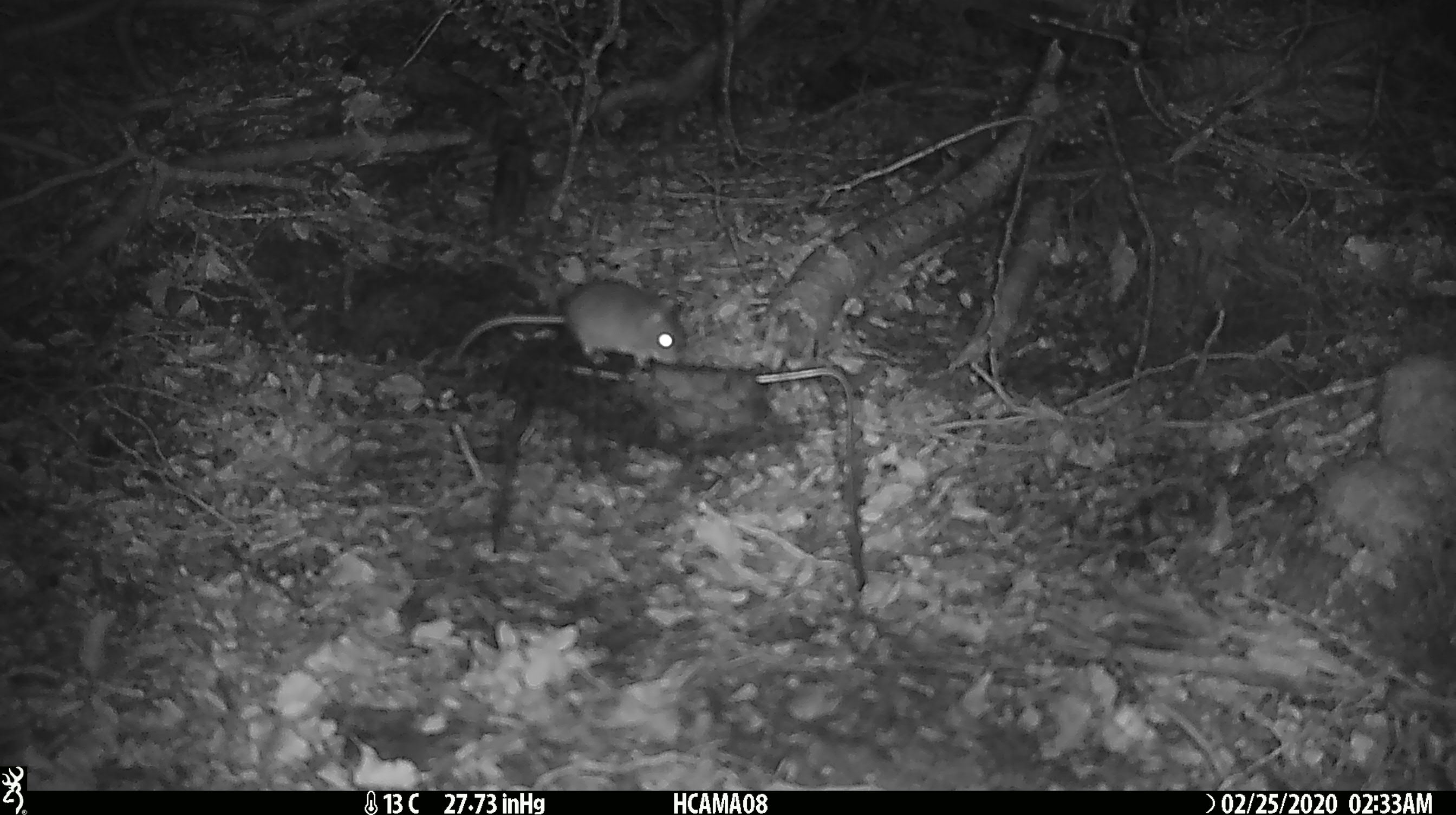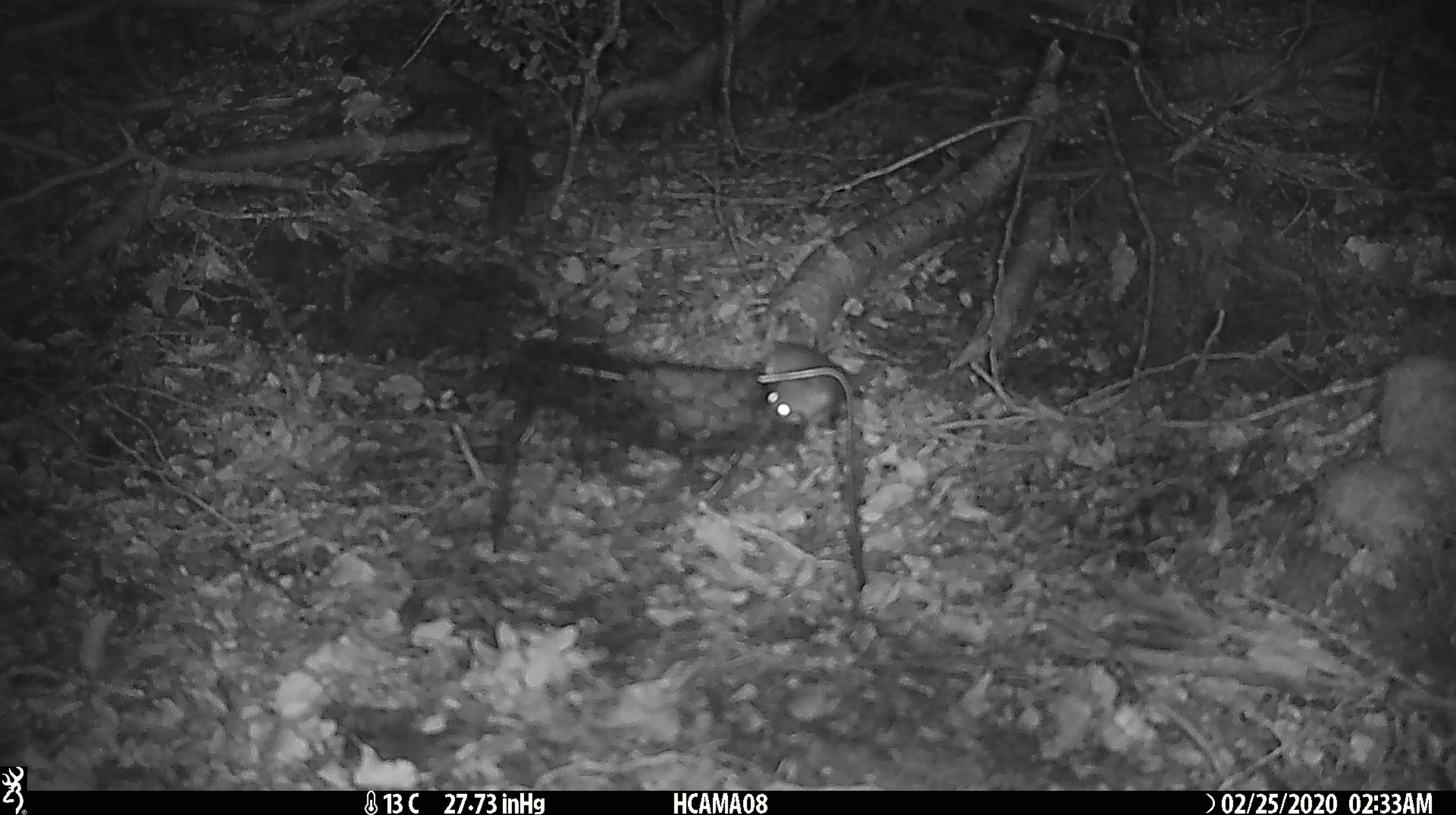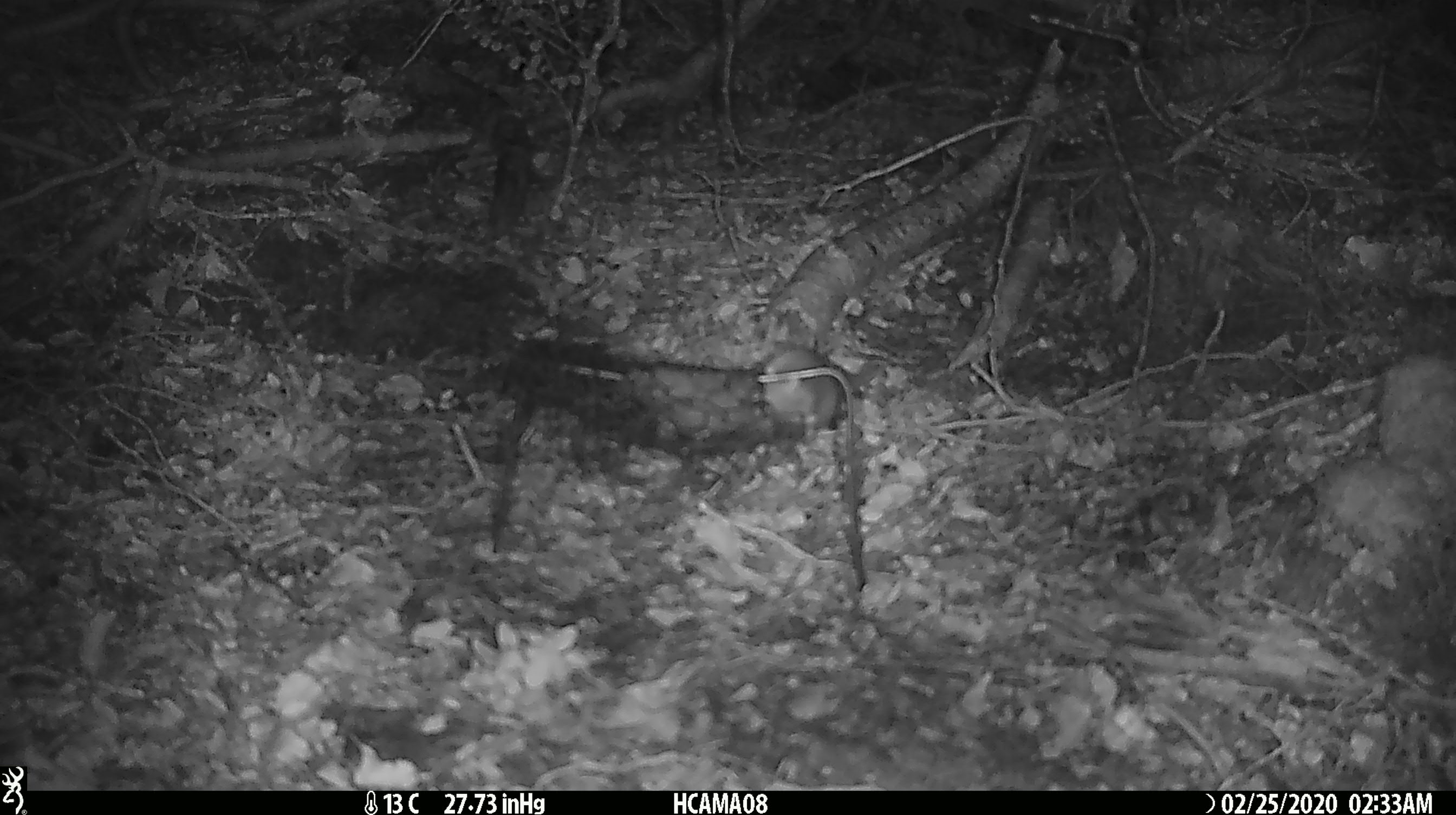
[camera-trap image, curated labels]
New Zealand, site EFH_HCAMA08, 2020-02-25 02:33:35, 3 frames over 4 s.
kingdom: Animalia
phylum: Chordata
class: Mammalia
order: Rodentia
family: Muridae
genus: Mus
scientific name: Mus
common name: mouse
Mouse (Mus).